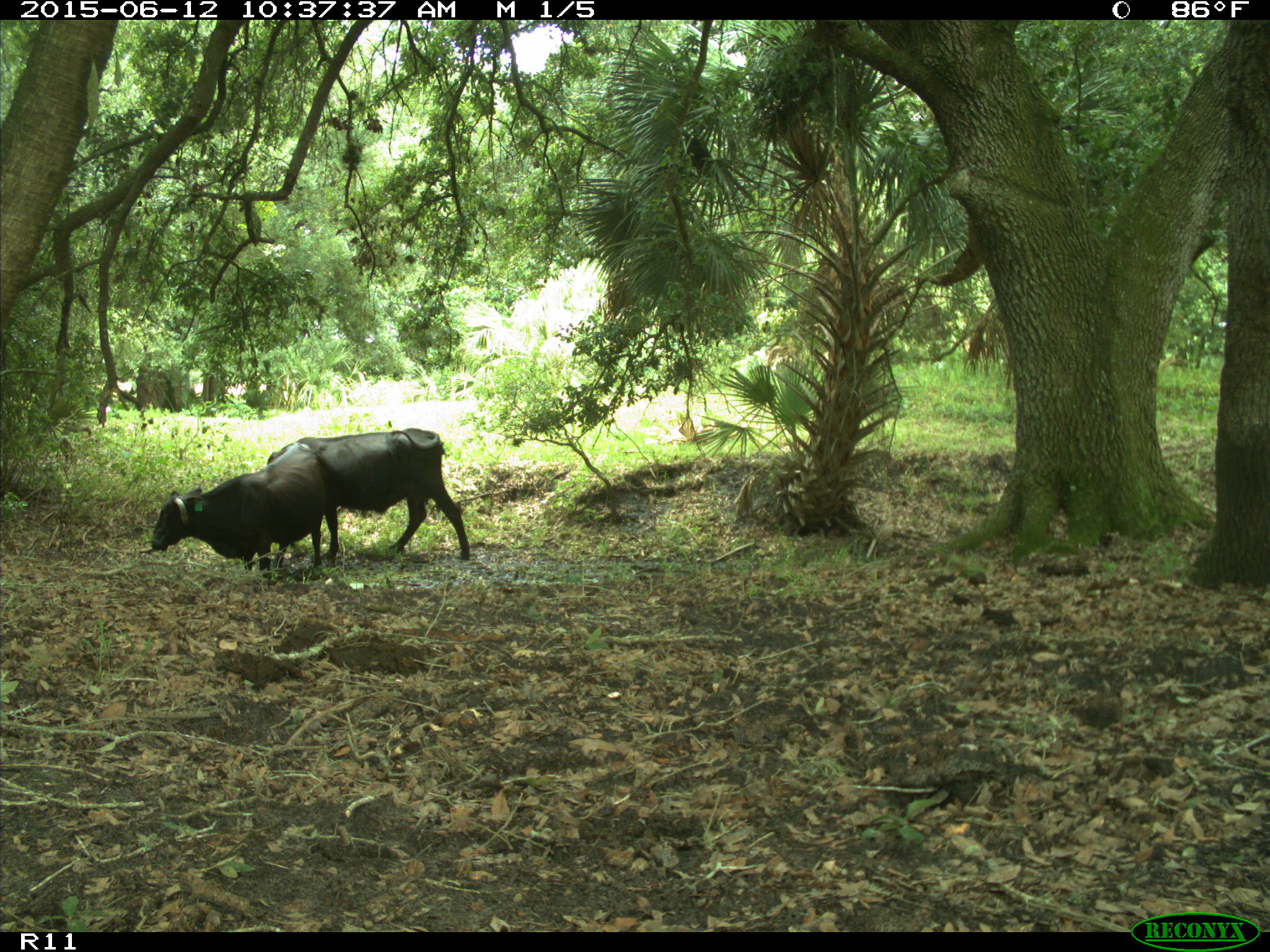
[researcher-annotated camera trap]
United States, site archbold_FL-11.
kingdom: Animalia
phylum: Chordata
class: Mammalia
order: Artiodactyla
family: Bovidae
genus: Bos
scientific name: Bos taurus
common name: domestic cow